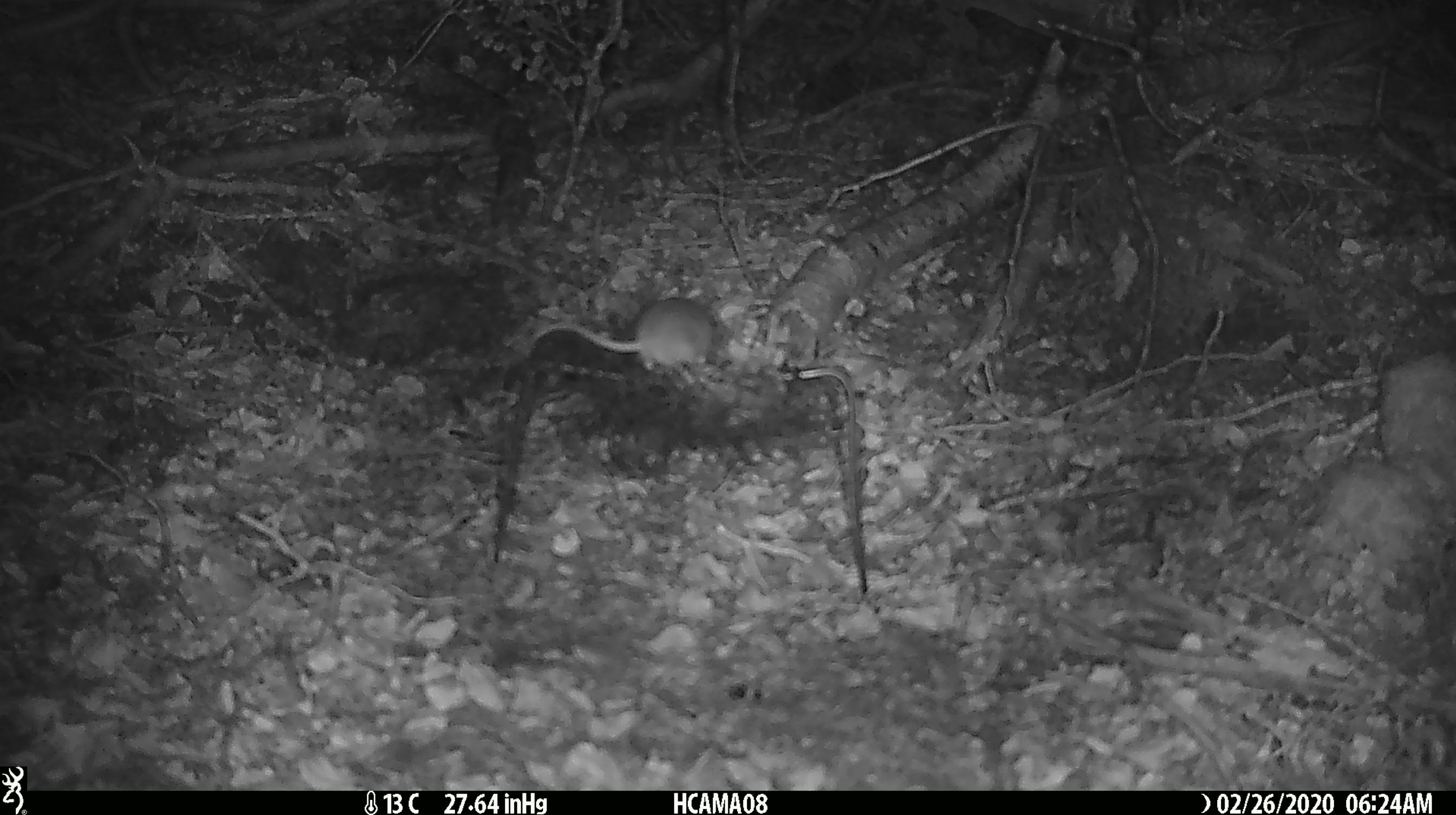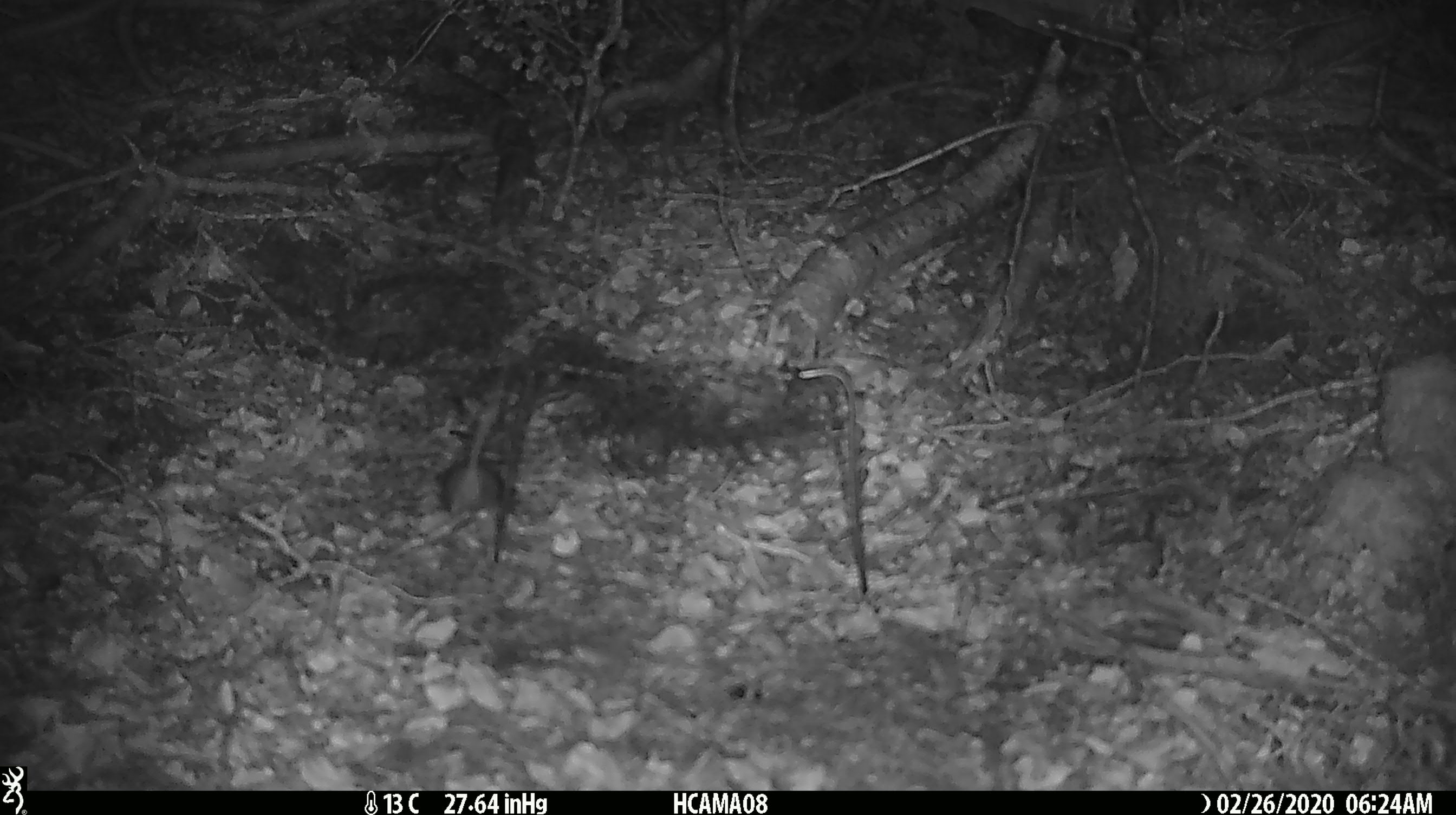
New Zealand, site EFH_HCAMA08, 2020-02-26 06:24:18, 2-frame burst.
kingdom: Animalia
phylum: Chordata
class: Mammalia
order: Rodentia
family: Muridae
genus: Mus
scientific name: Mus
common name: mouse